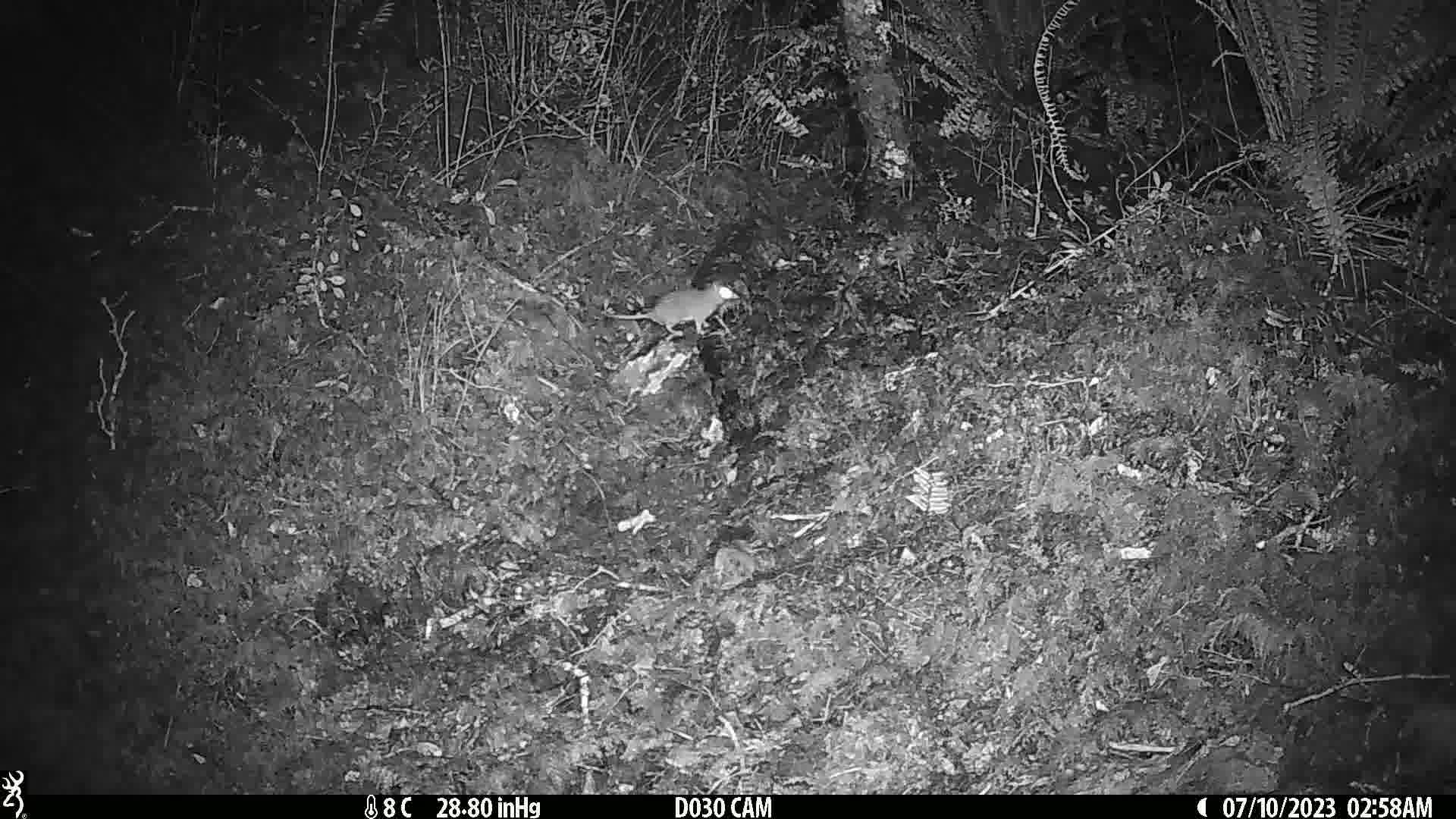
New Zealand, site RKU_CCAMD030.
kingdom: Animalia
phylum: Chordata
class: Mammalia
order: Rodentia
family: Muridae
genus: Rattus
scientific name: Rattus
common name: rat